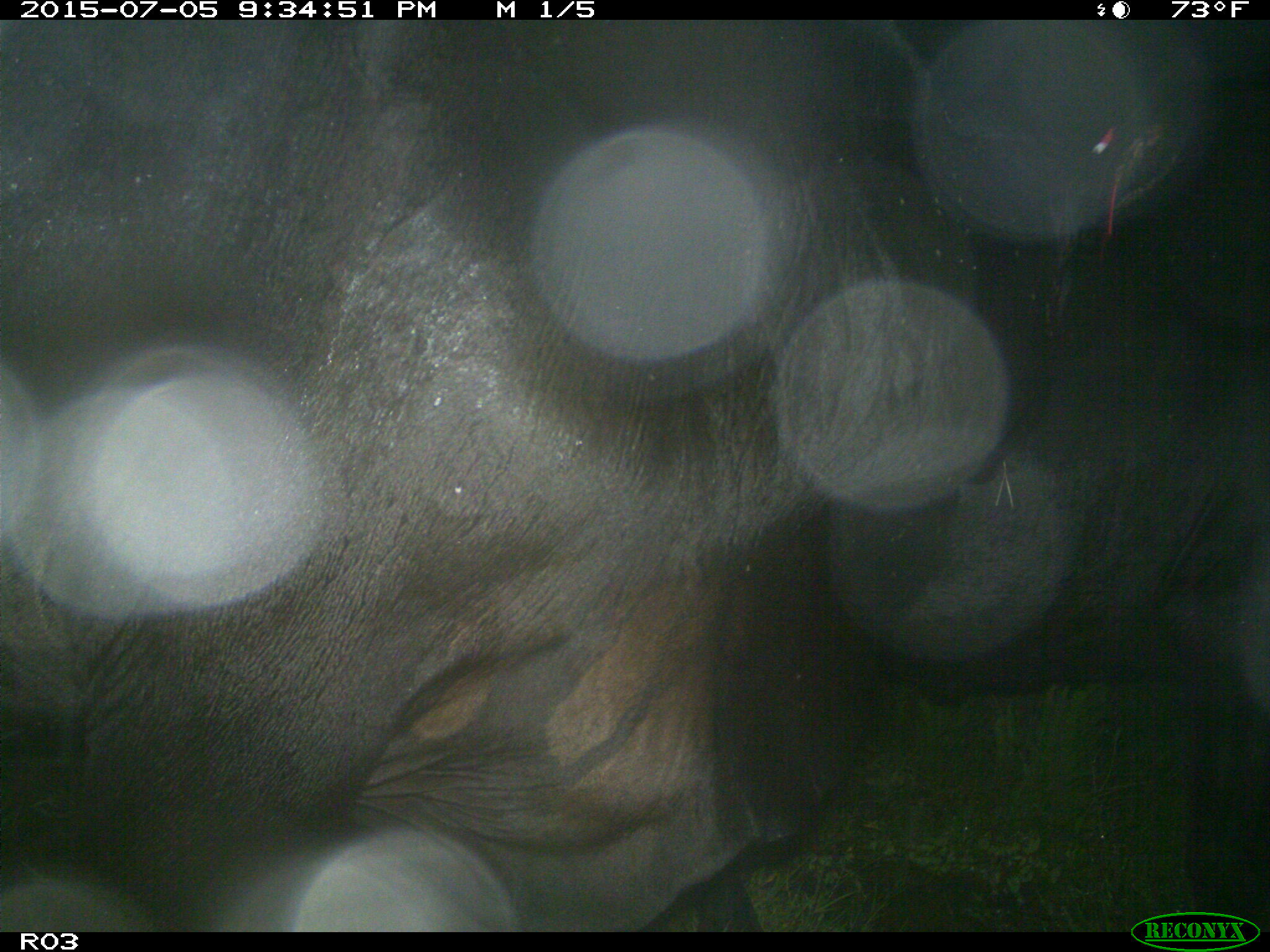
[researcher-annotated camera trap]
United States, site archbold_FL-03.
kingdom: Animalia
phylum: Chordata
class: Mammalia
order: Artiodactyla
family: Bovidae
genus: Bos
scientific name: Bos taurus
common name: domestic cow